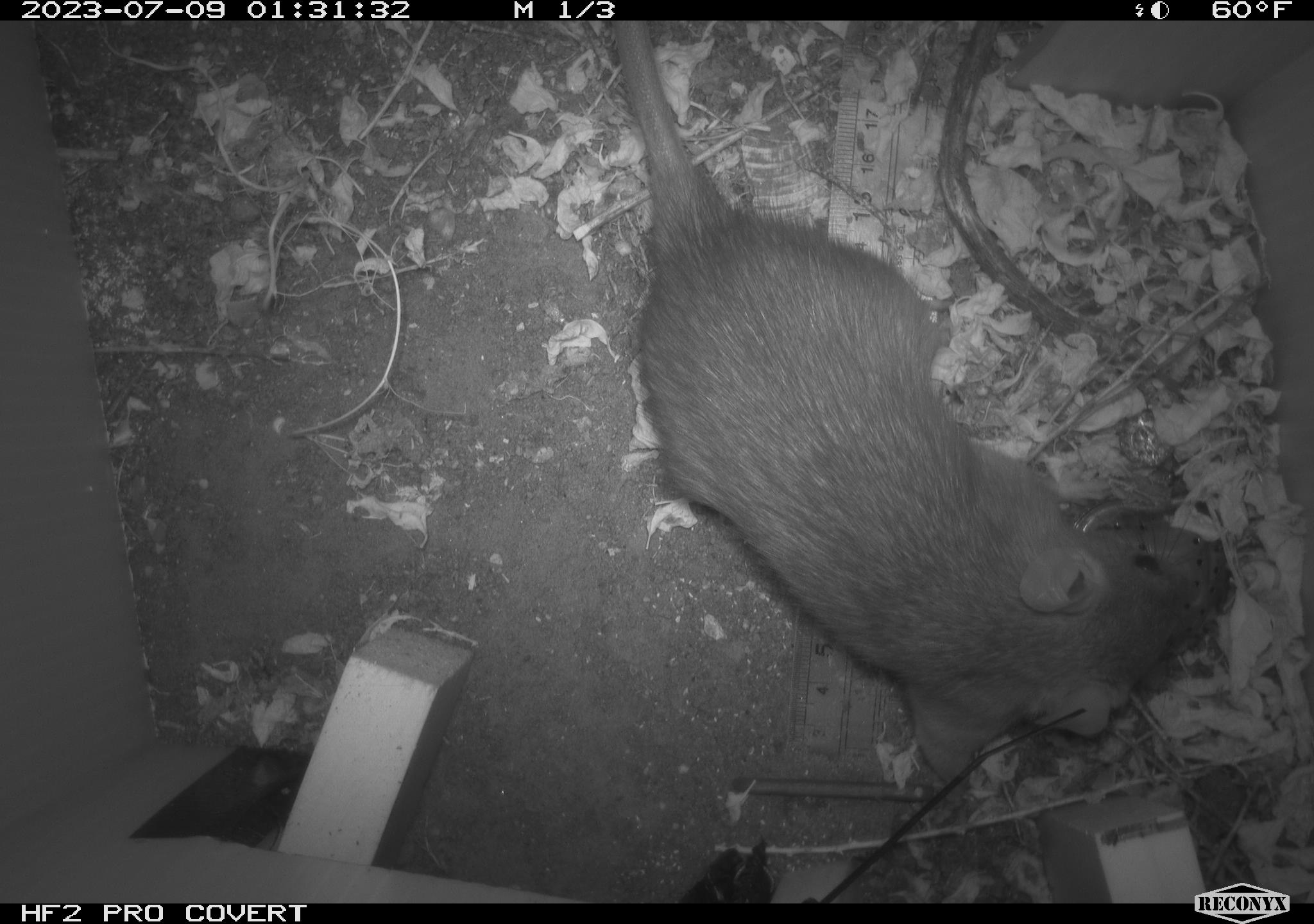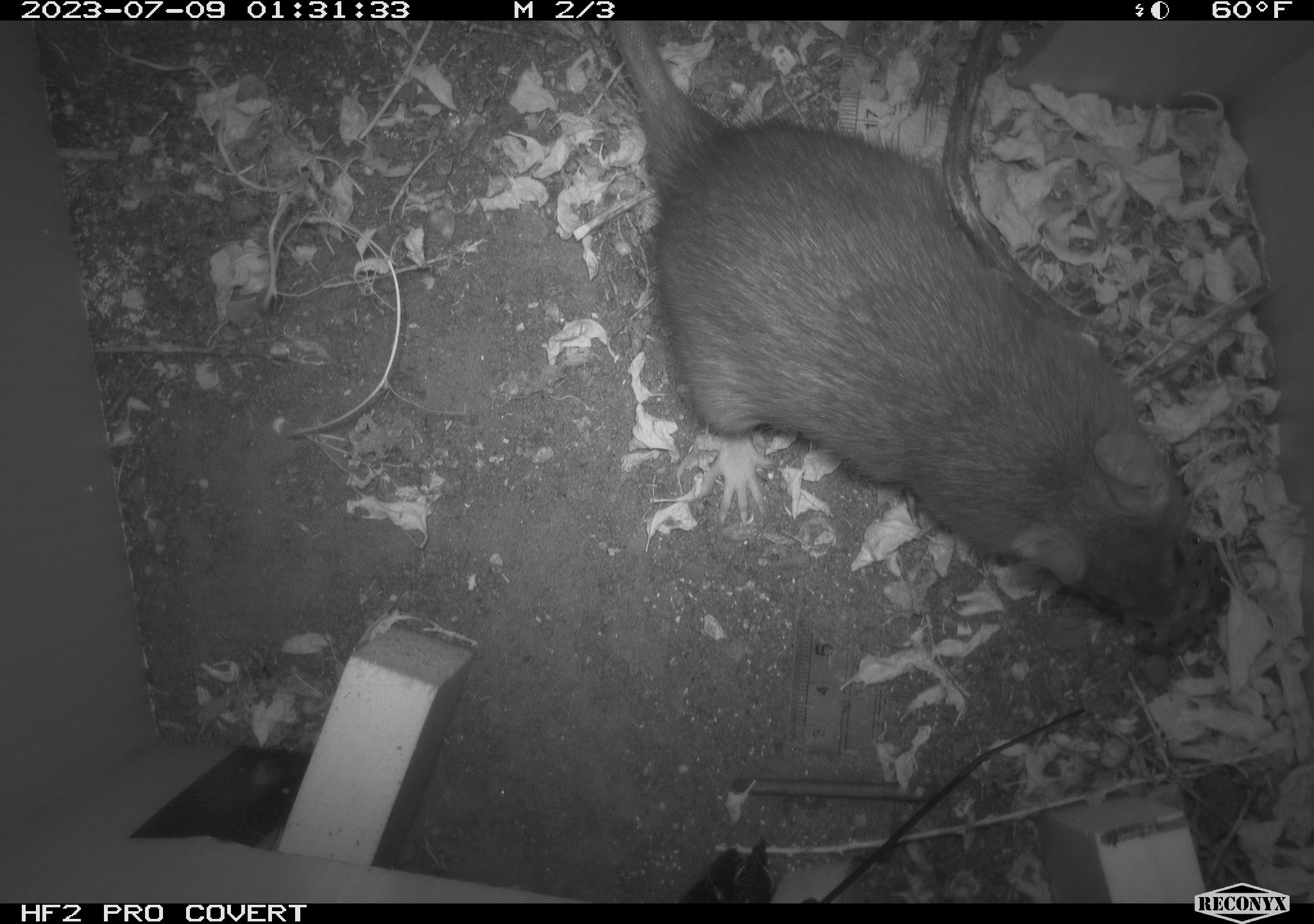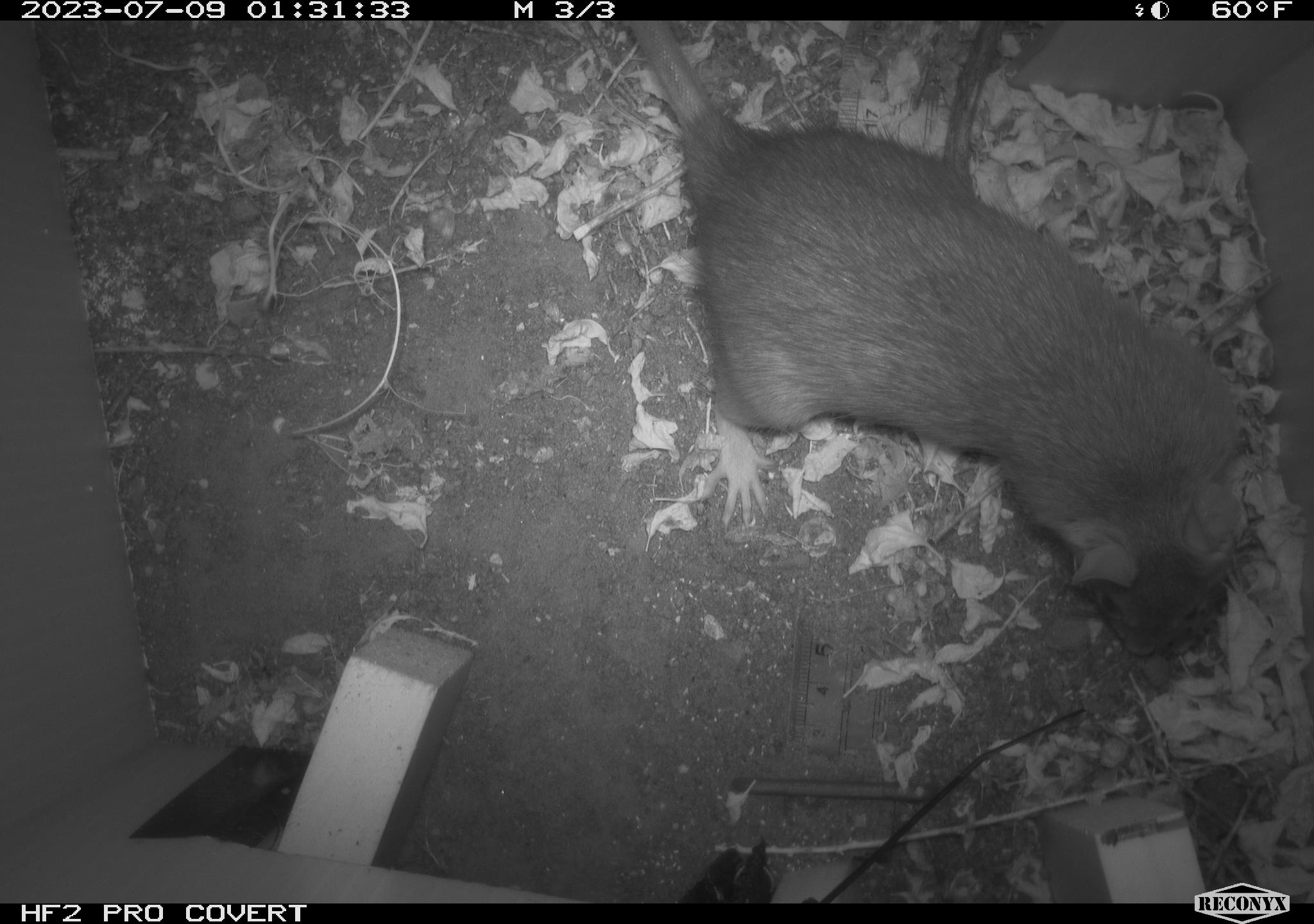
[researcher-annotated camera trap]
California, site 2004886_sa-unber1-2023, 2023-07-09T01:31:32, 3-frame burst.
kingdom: Animalia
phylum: Chordata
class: Mammalia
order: Rodentia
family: Muridae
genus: Rattus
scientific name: Rattus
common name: rat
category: rattus species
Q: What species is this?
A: Rattus species (rat) (Rattus).